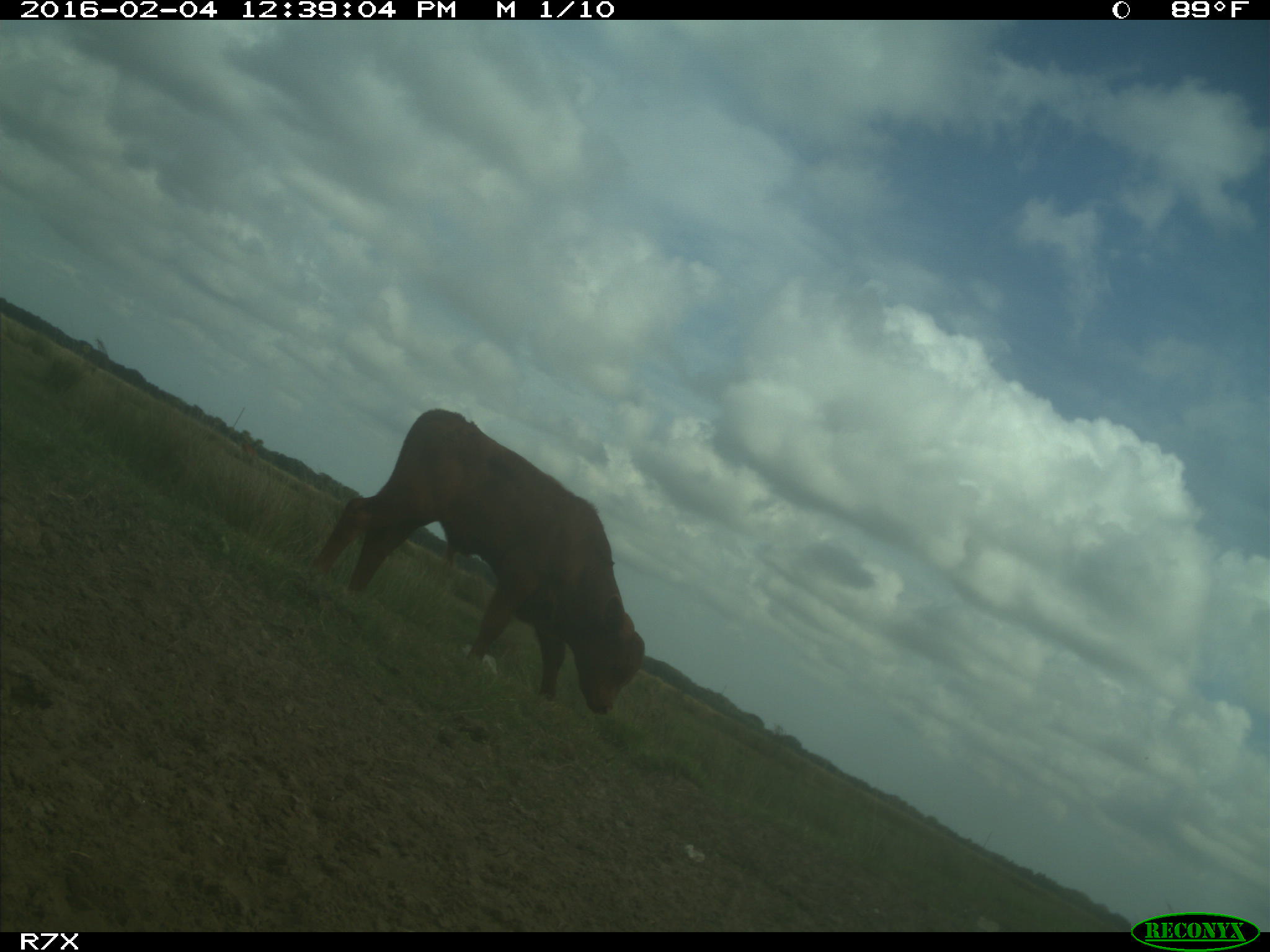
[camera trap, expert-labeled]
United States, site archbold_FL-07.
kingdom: Animalia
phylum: Chordata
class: Mammalia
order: Artiodactyla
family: Bovidae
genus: Bos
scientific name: Bos taurus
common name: domestic cow